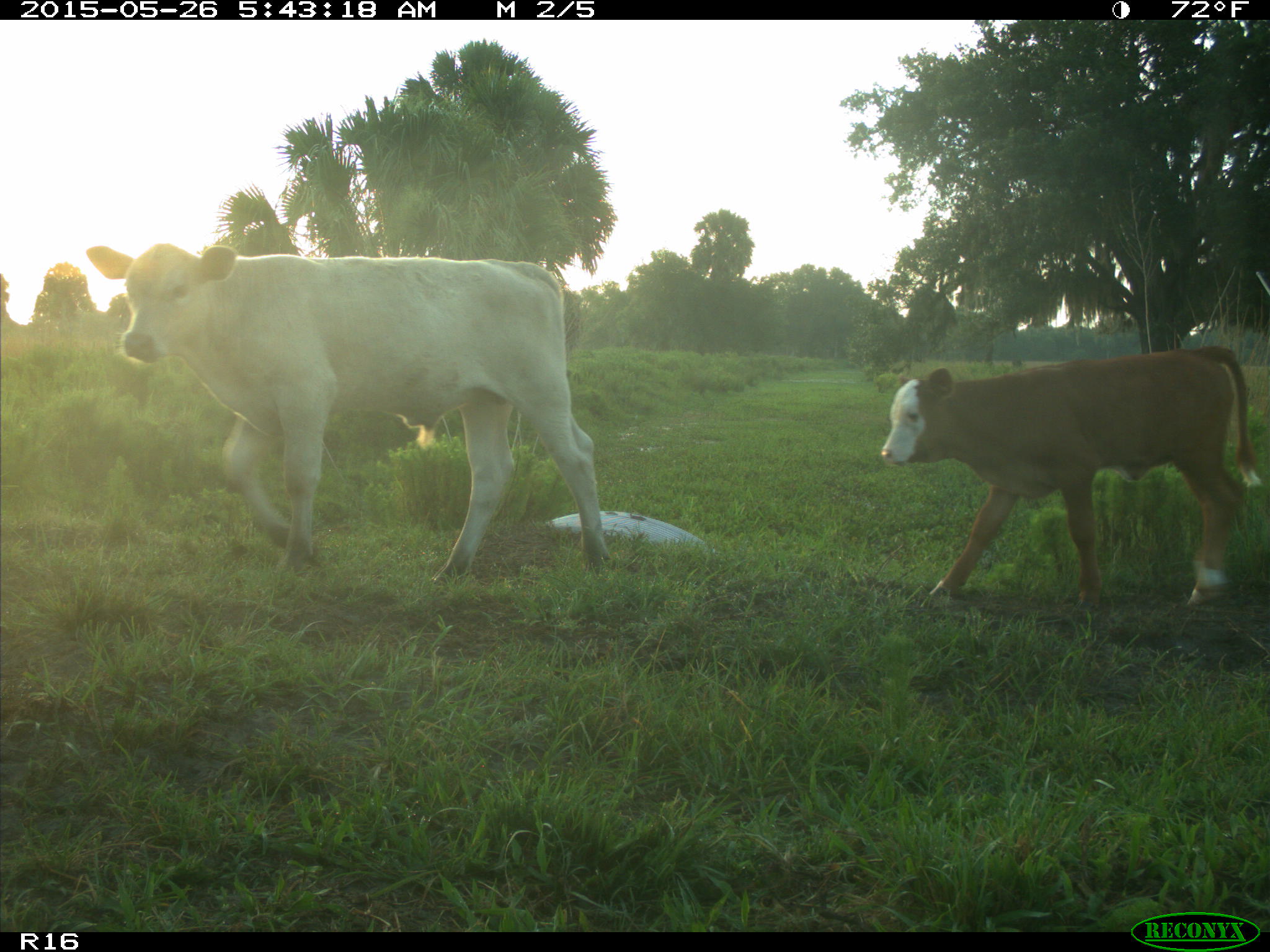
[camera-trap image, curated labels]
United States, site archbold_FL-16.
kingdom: Animalia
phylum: Chordata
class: Mammalia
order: Artiodactyla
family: Bovidae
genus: Bos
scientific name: Bos taurus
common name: domestic cow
Bos taurus (domestic cow).